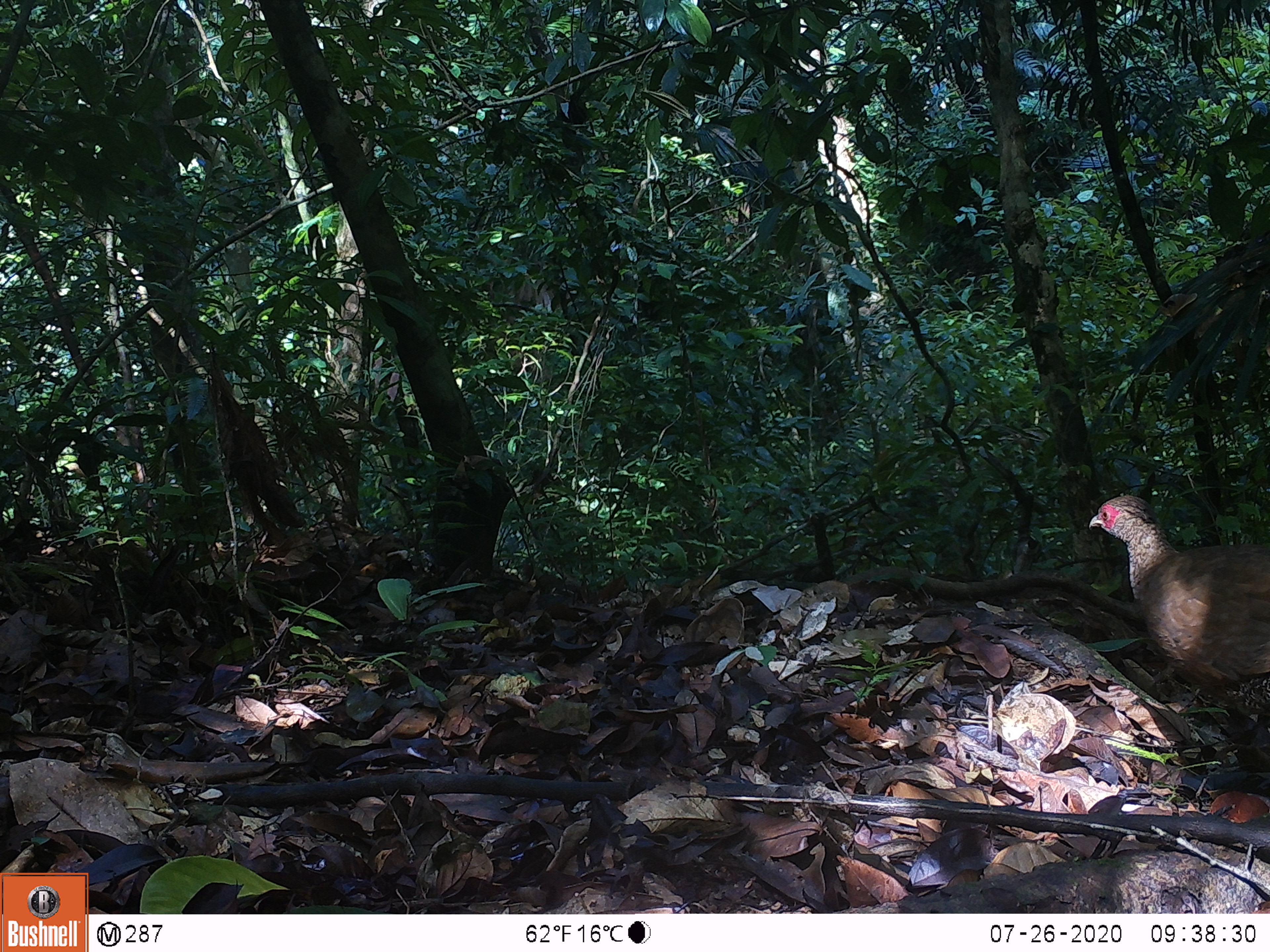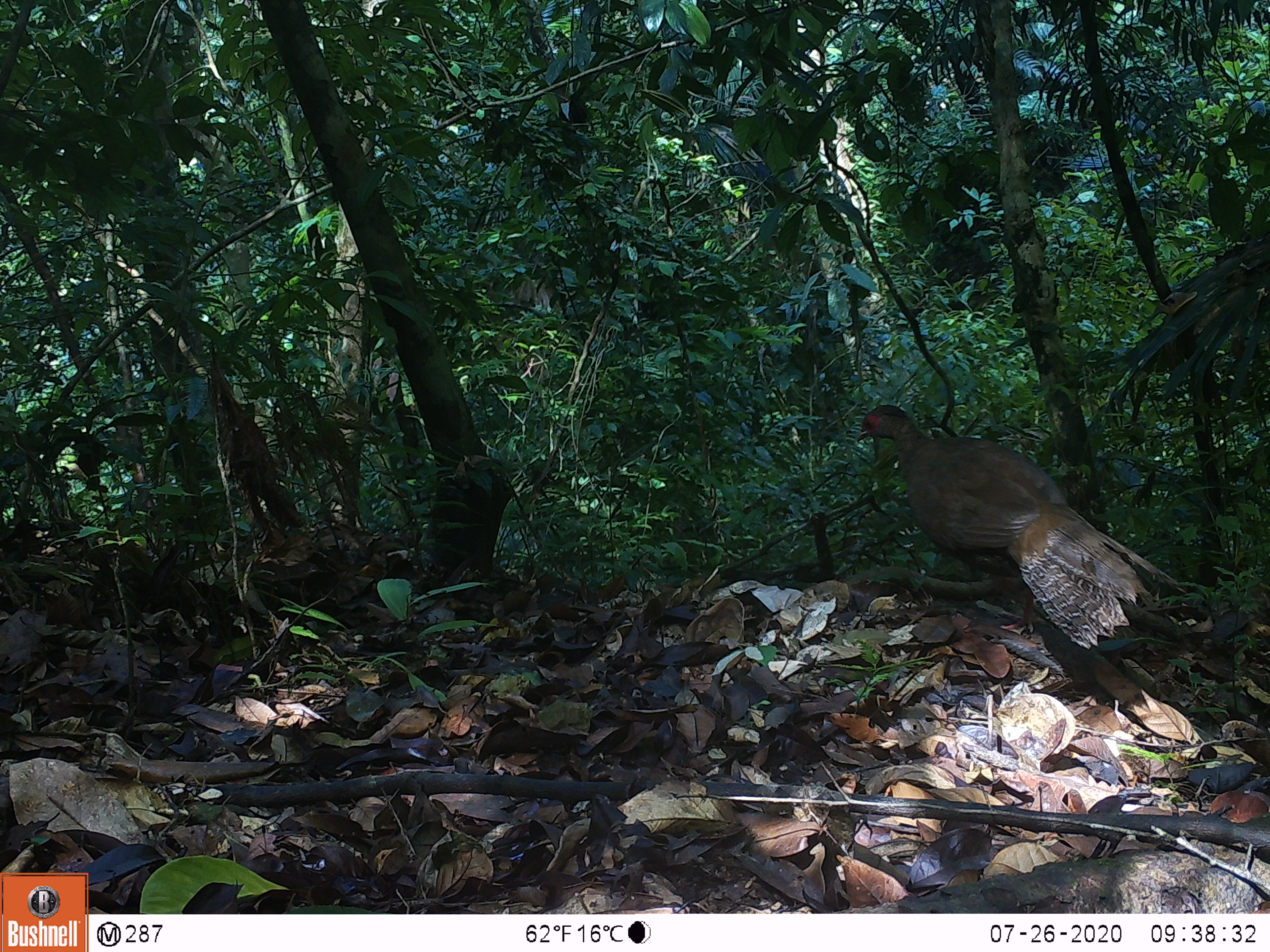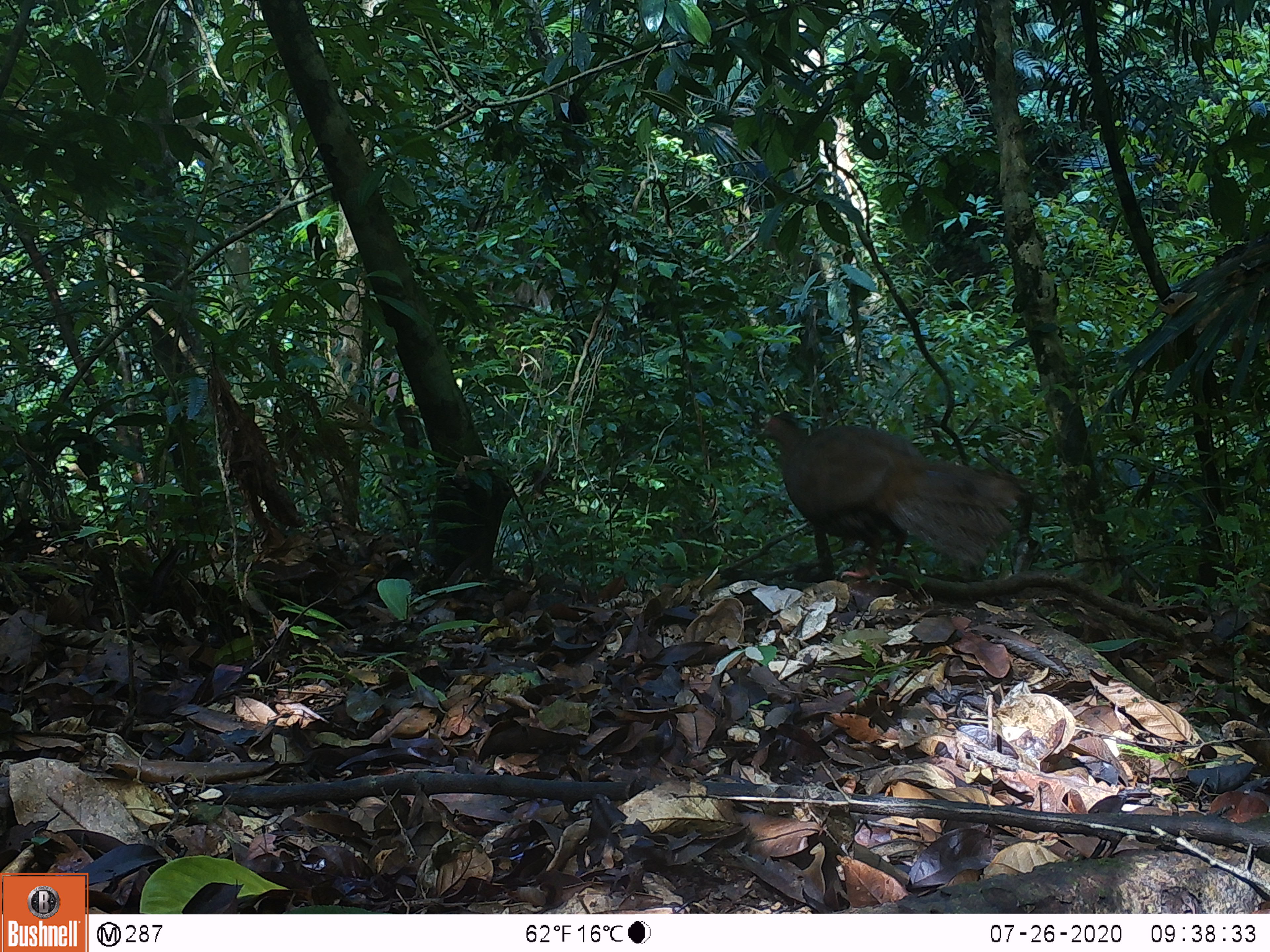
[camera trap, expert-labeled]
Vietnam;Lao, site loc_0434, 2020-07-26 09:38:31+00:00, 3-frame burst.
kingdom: Animalia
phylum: Chordata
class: Aves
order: Galliformes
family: Phasianidae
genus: Lophura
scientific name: Lophura nycthemera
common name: silver pheasant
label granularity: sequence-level